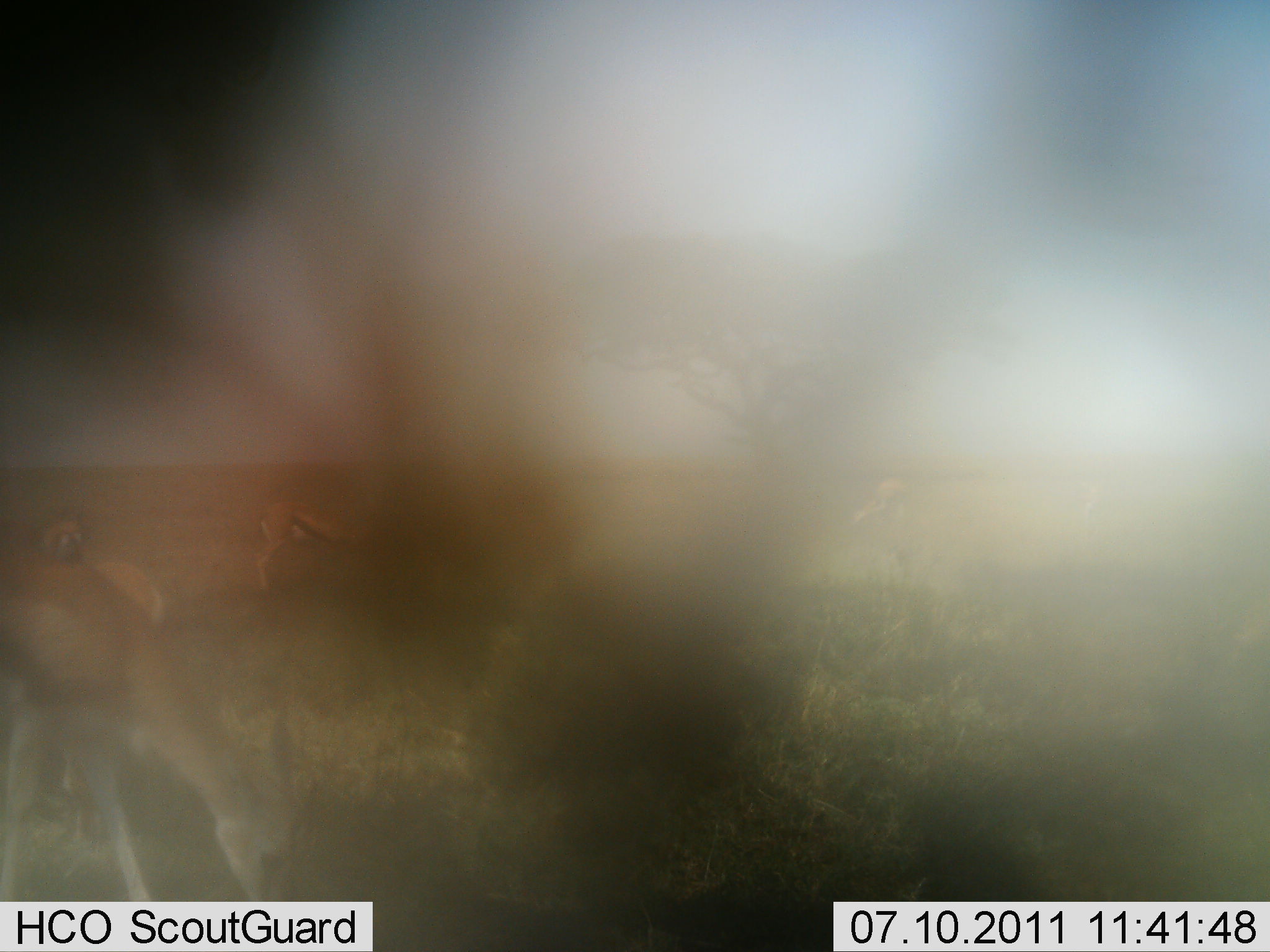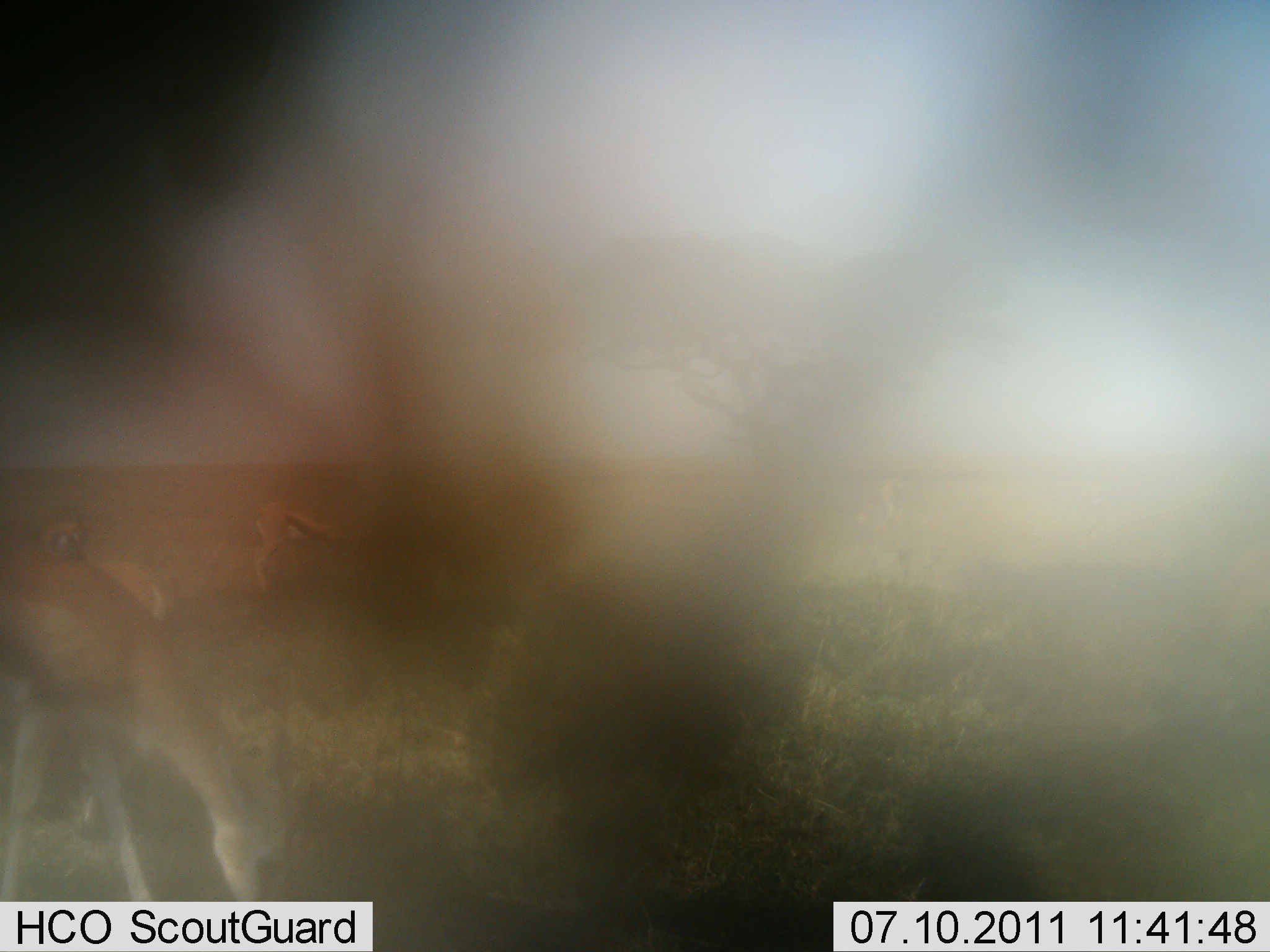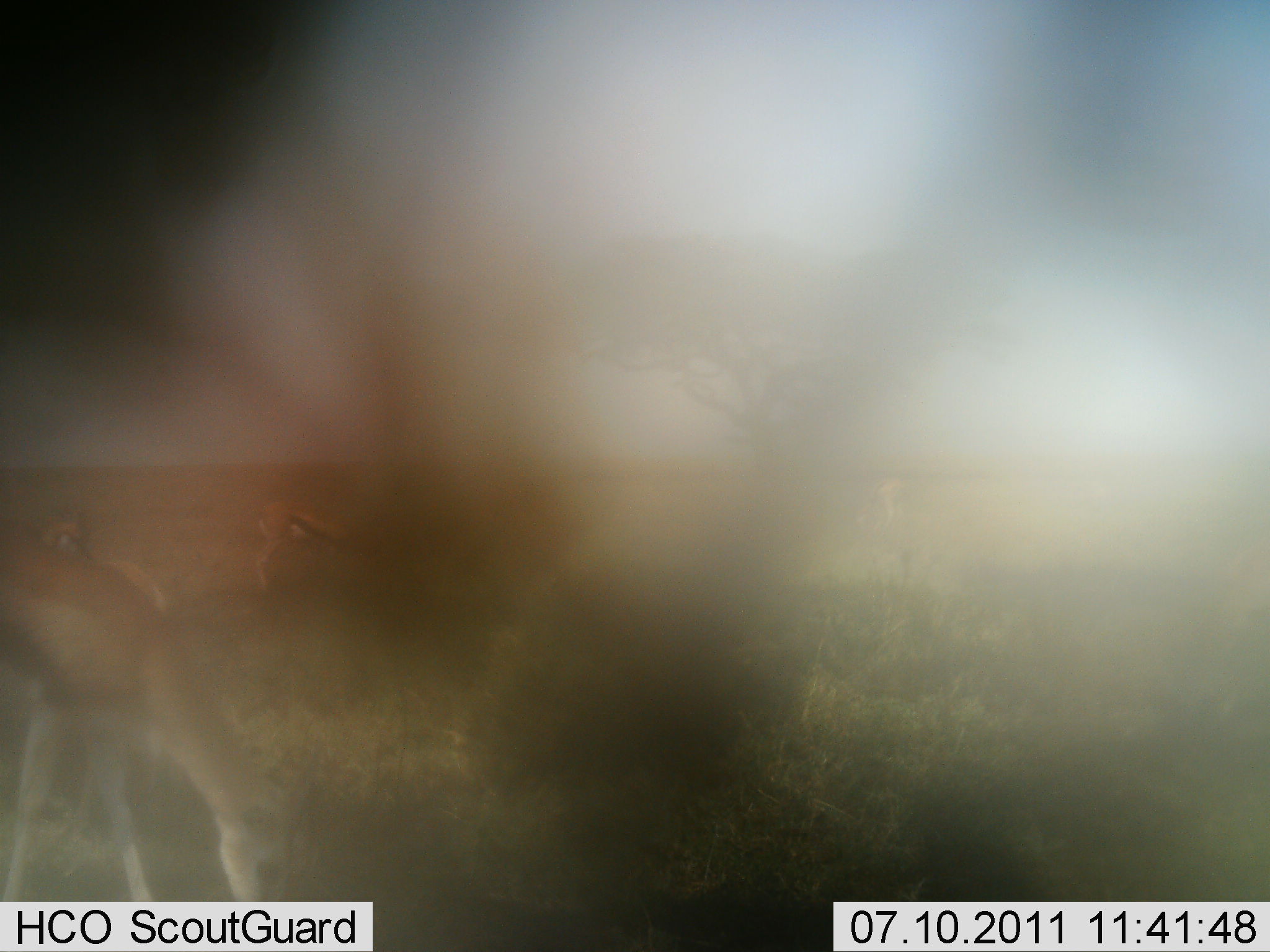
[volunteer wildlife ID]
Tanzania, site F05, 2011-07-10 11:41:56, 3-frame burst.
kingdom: Animalia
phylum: Chordata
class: Mammalia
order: Artiodactyla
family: Bovidae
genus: Eudorcas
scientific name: Eudorcas thomsonii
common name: thomson's gazelle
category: gazellethomsons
Gazellethomsons (thomson's gazelle) (Eudorcas thomsonii), count 3. Behavior (volunteer vote fractions): standing 36%, resting 0%, moving 18%, interacting 0%. Young present (vote fraction): 0%. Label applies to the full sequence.